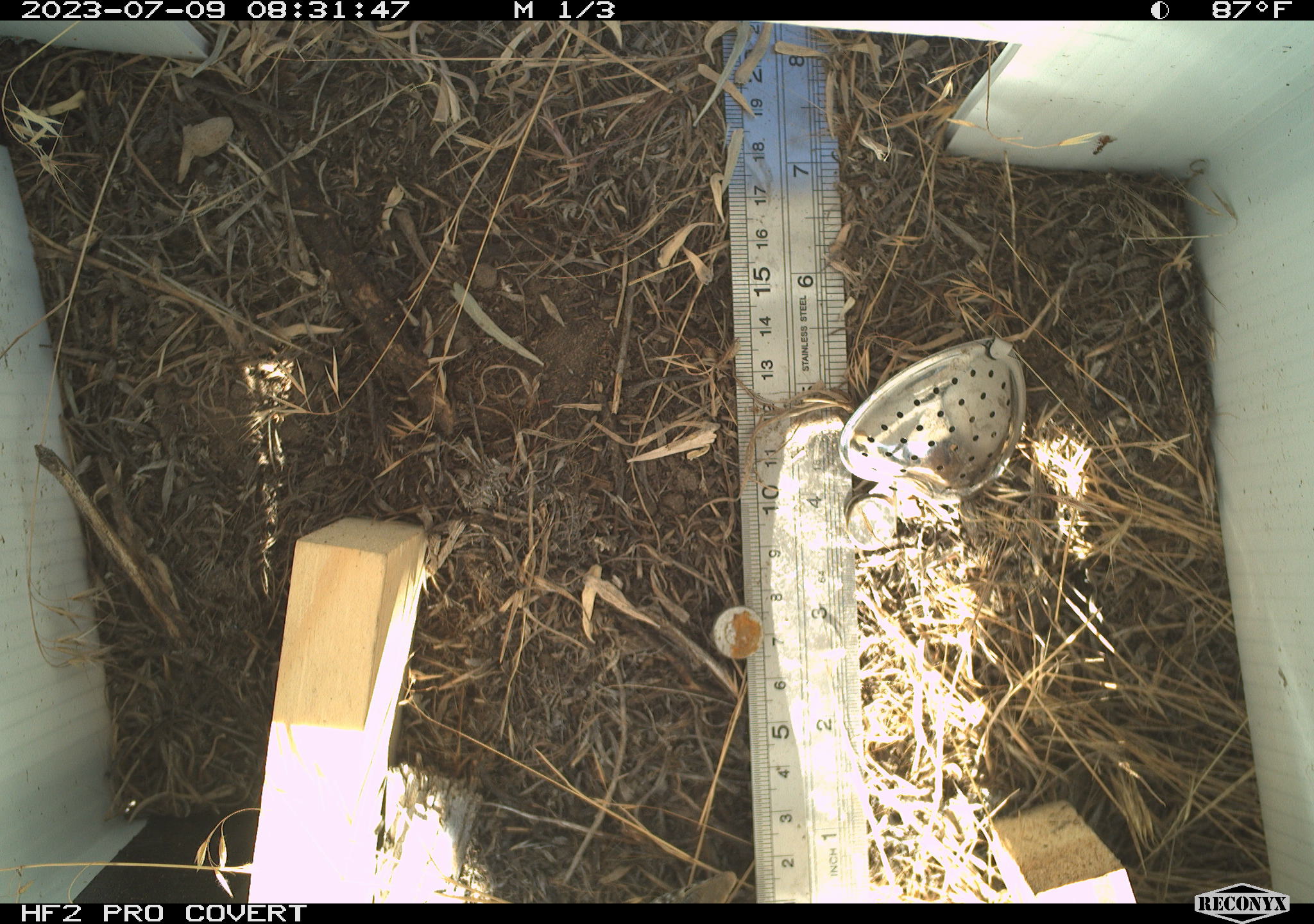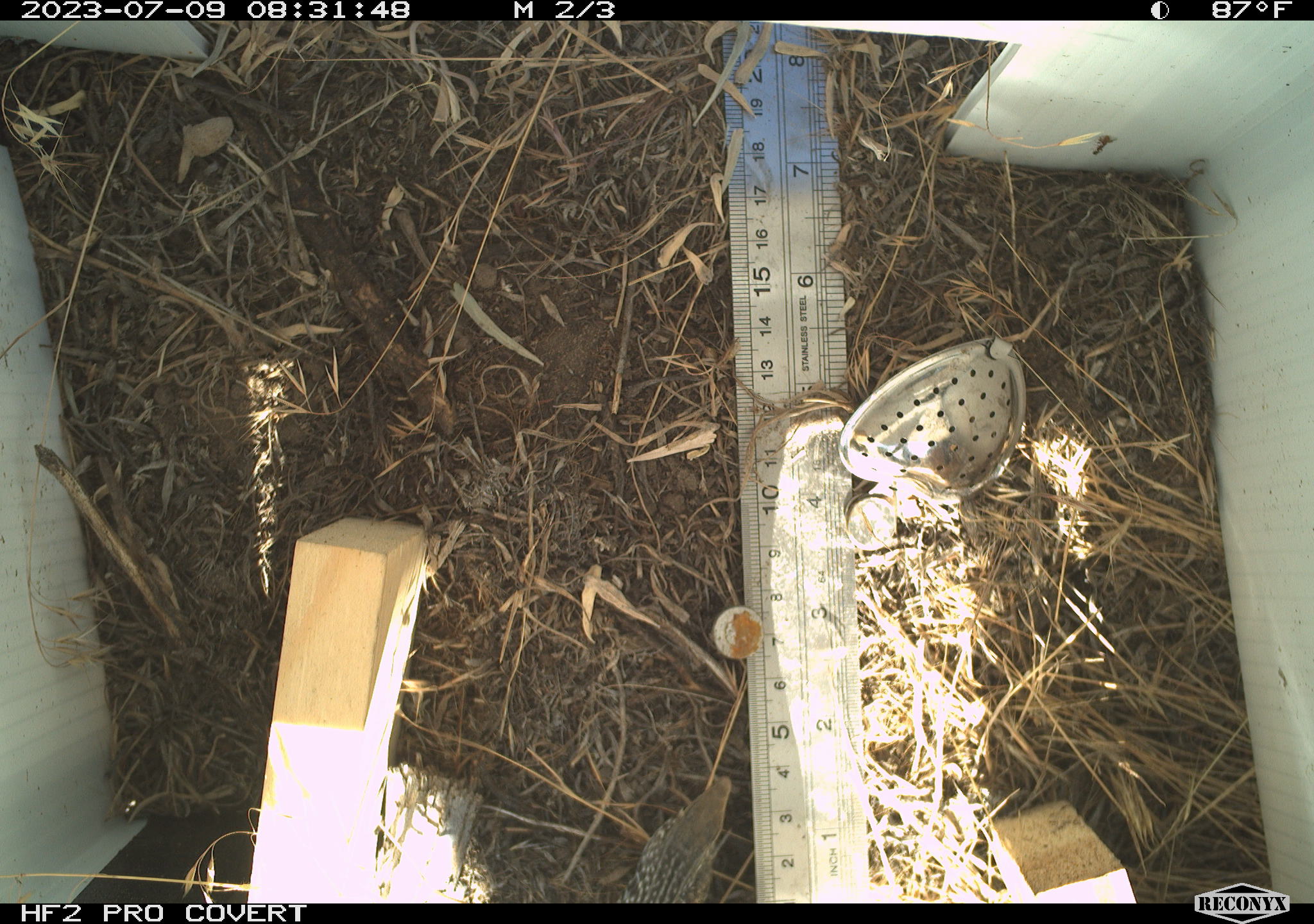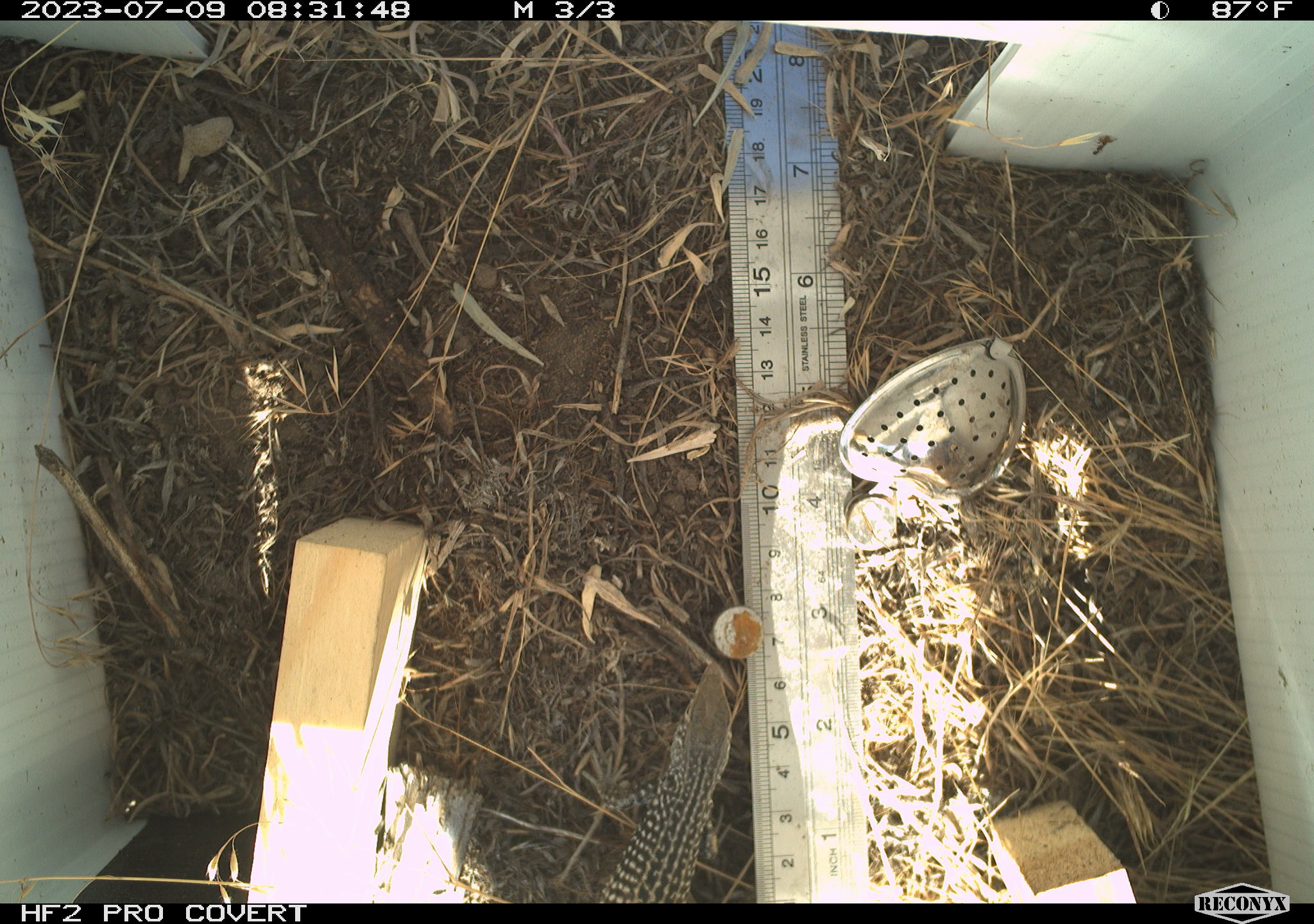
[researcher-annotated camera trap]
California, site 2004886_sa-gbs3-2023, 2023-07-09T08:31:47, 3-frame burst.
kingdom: Animalia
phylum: Chordata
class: Reptilia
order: Squamata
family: Teiidae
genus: Aspidoscelis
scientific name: Aspidoscelis tigris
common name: western whiptail